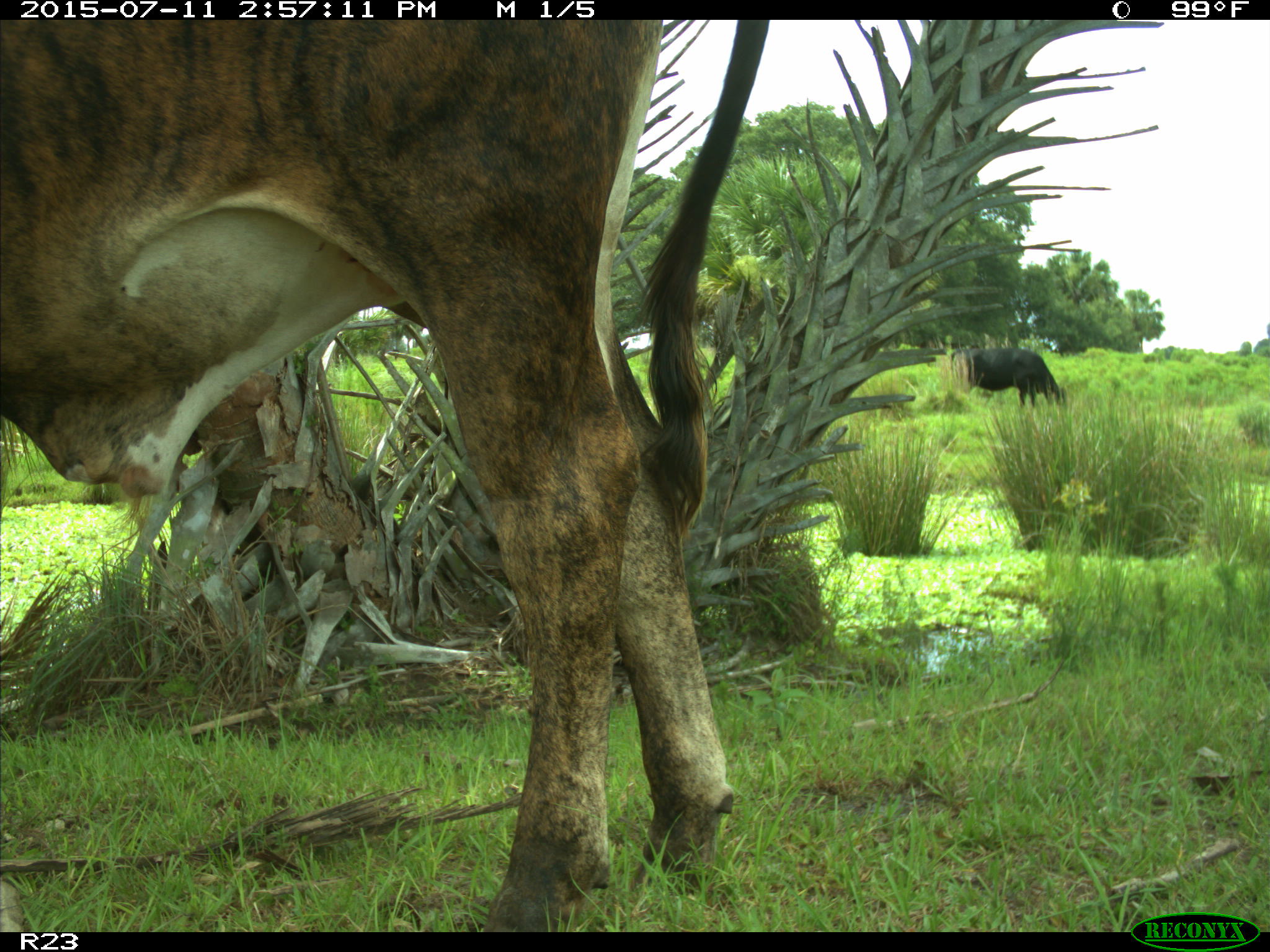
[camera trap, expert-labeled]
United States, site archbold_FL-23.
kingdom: Animalia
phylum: Chordata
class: Mammalia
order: Artiodactyla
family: Bovidae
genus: Bos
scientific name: Bos taurus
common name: domestic cow